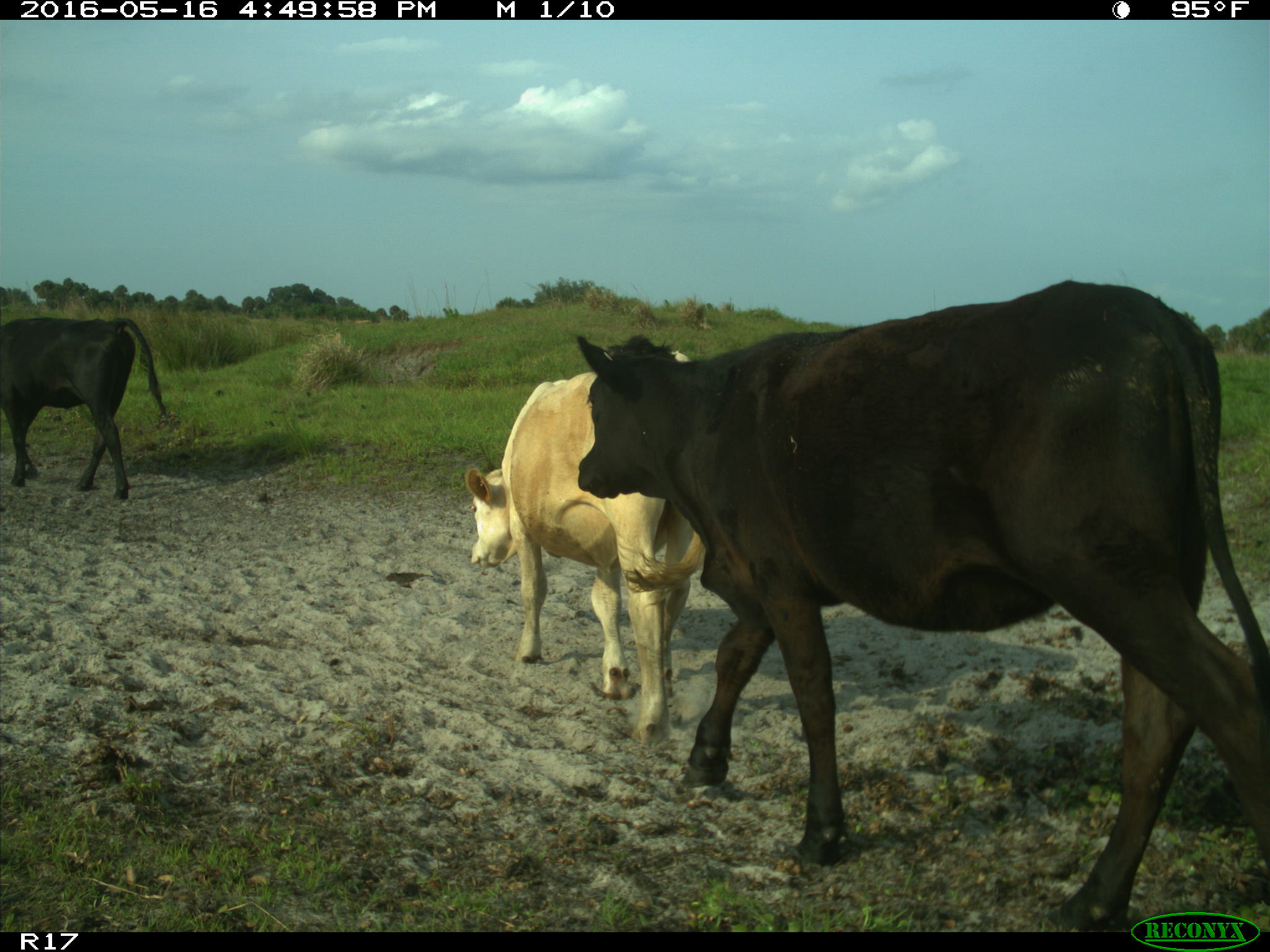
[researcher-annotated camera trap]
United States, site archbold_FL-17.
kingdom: Animalia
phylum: Chordata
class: Mammalia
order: Artiodactyla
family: Bovidae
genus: Bos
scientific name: Bos taurus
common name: domestic cow